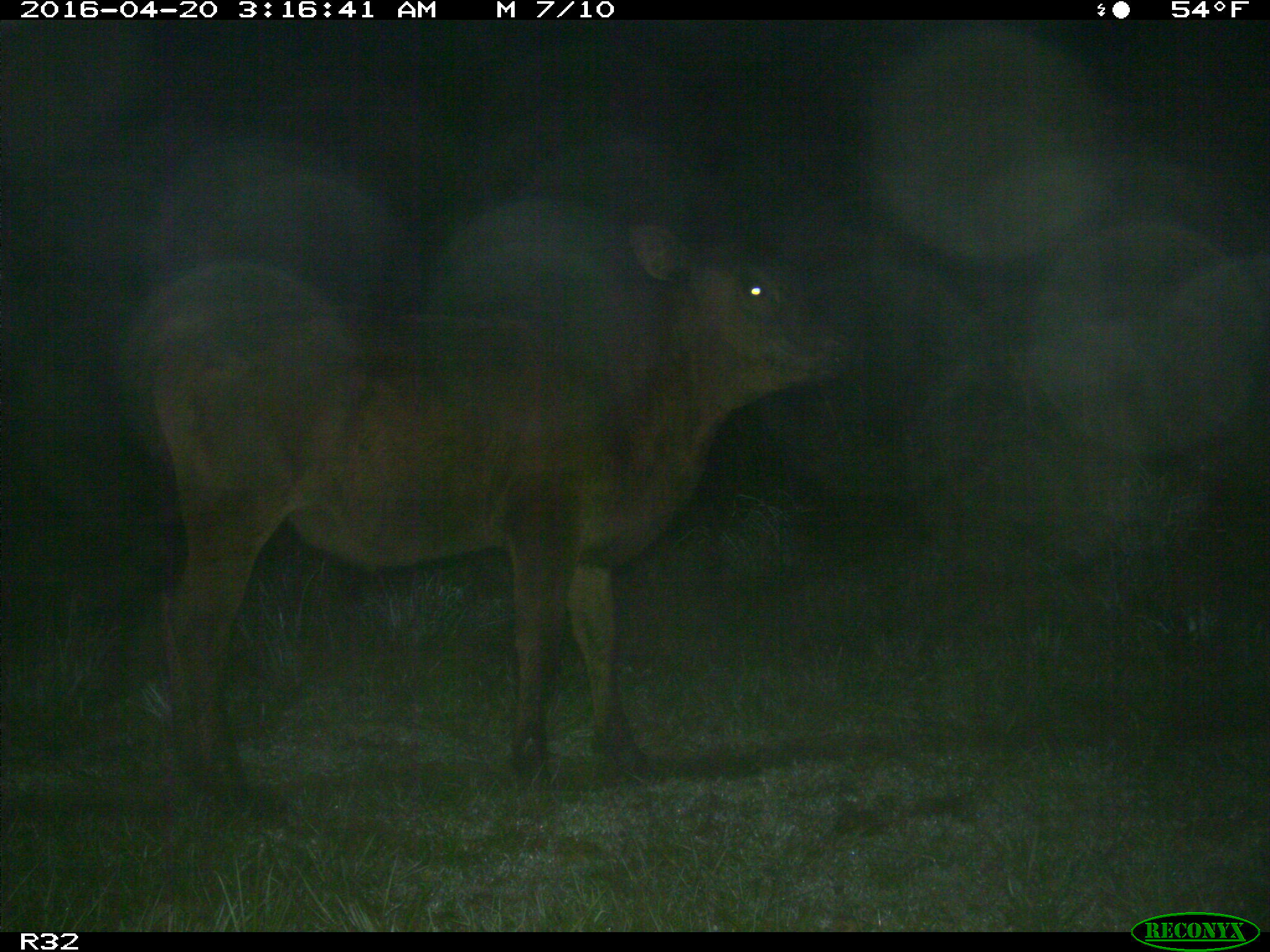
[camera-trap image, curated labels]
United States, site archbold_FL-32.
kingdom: Animalia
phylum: Chordata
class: Mammalia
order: Artiodactyla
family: Bovidae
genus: Bos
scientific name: Bos taurus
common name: domestic cow